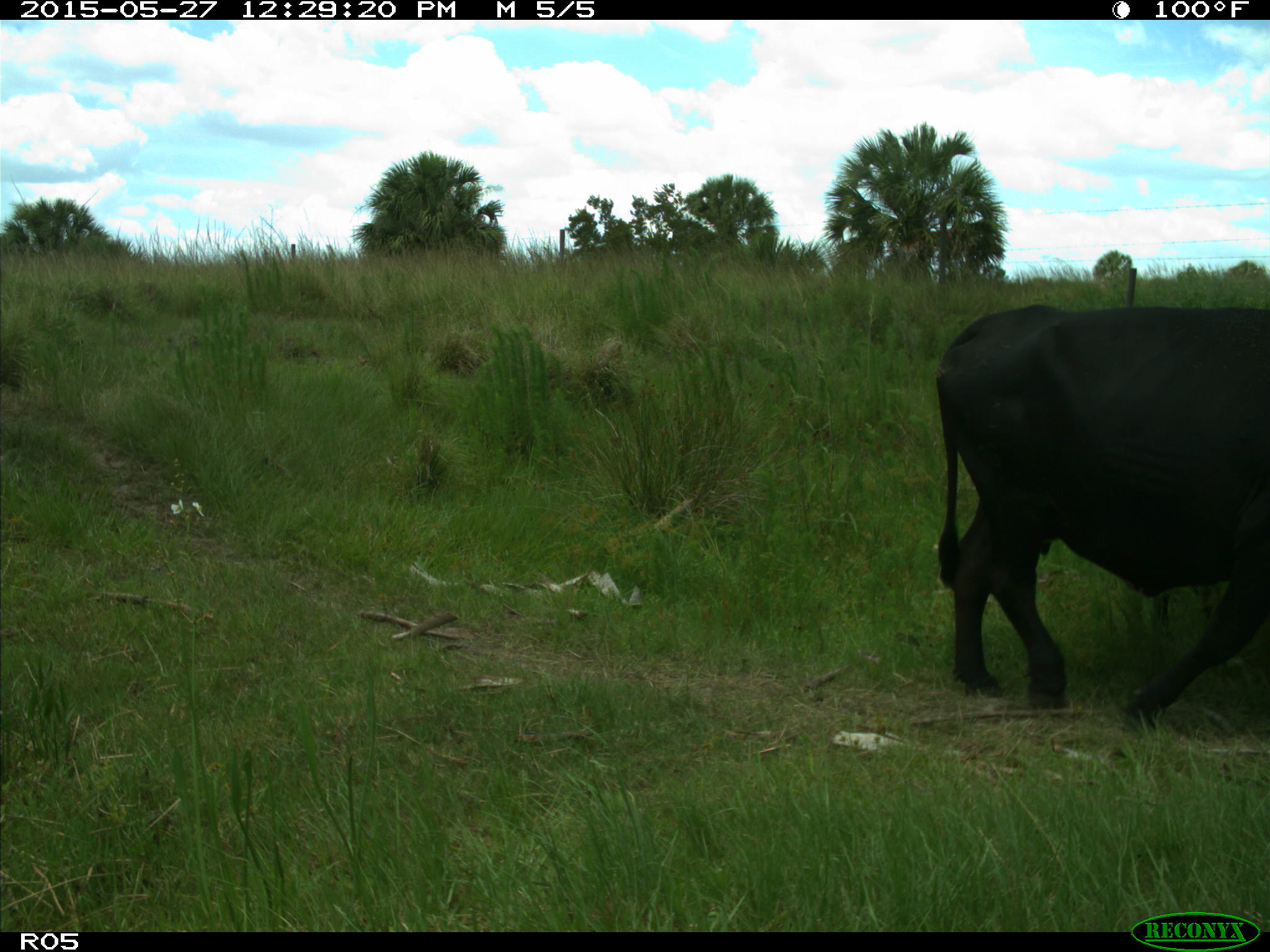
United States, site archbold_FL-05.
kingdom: Animalia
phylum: Chordata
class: Mammalia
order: Artiodactyla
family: Bovidae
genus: Bos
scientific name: Bos taurus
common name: domestic cow